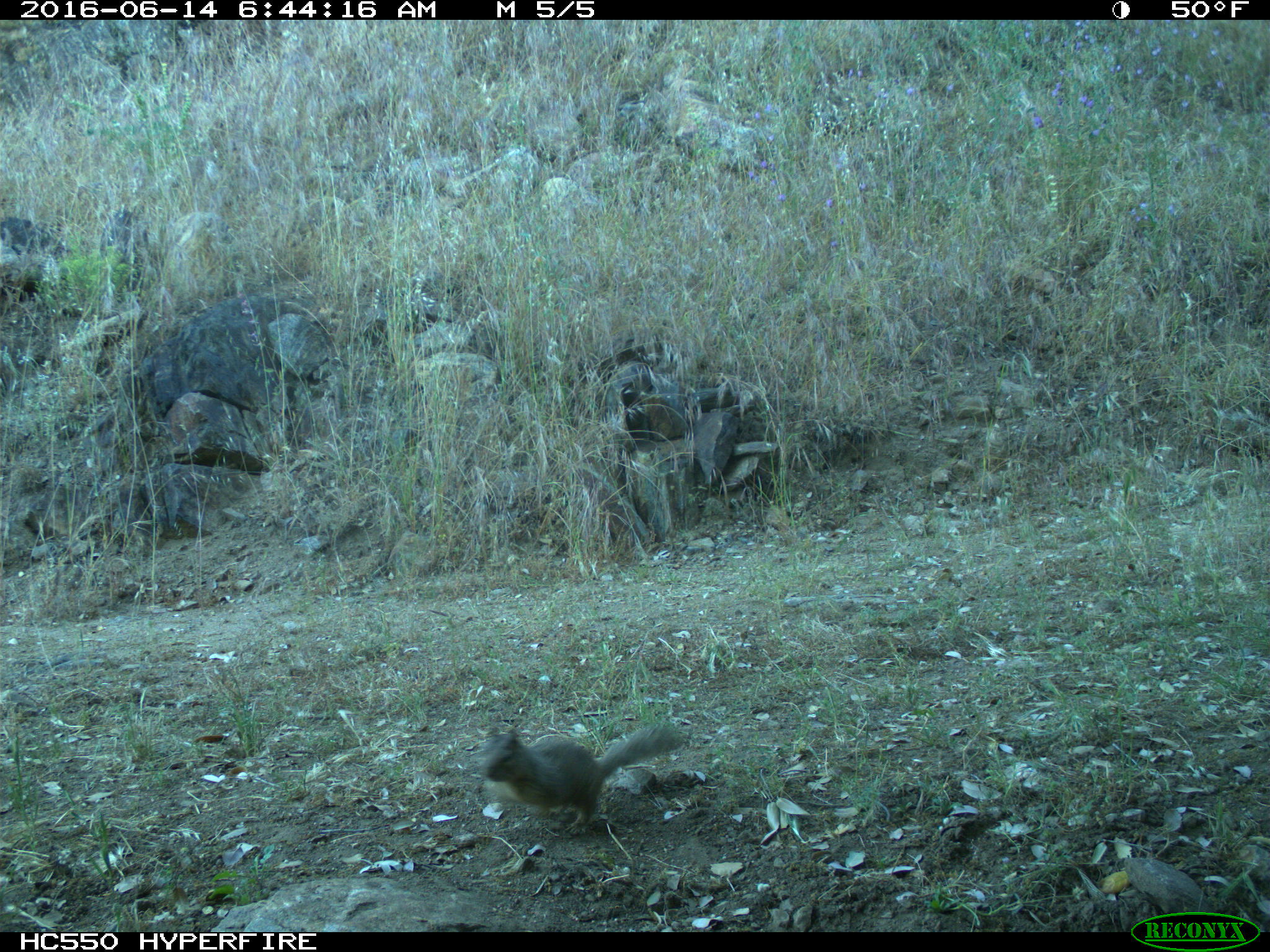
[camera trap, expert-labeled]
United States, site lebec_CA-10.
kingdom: Animalia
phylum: Chordata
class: Mammalia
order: Rodentia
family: Sciuridae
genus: Otospermophilus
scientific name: Otospermophilus beecheyi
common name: california ground squirrel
Otospermophilus beecheyi (california ground squirrel).